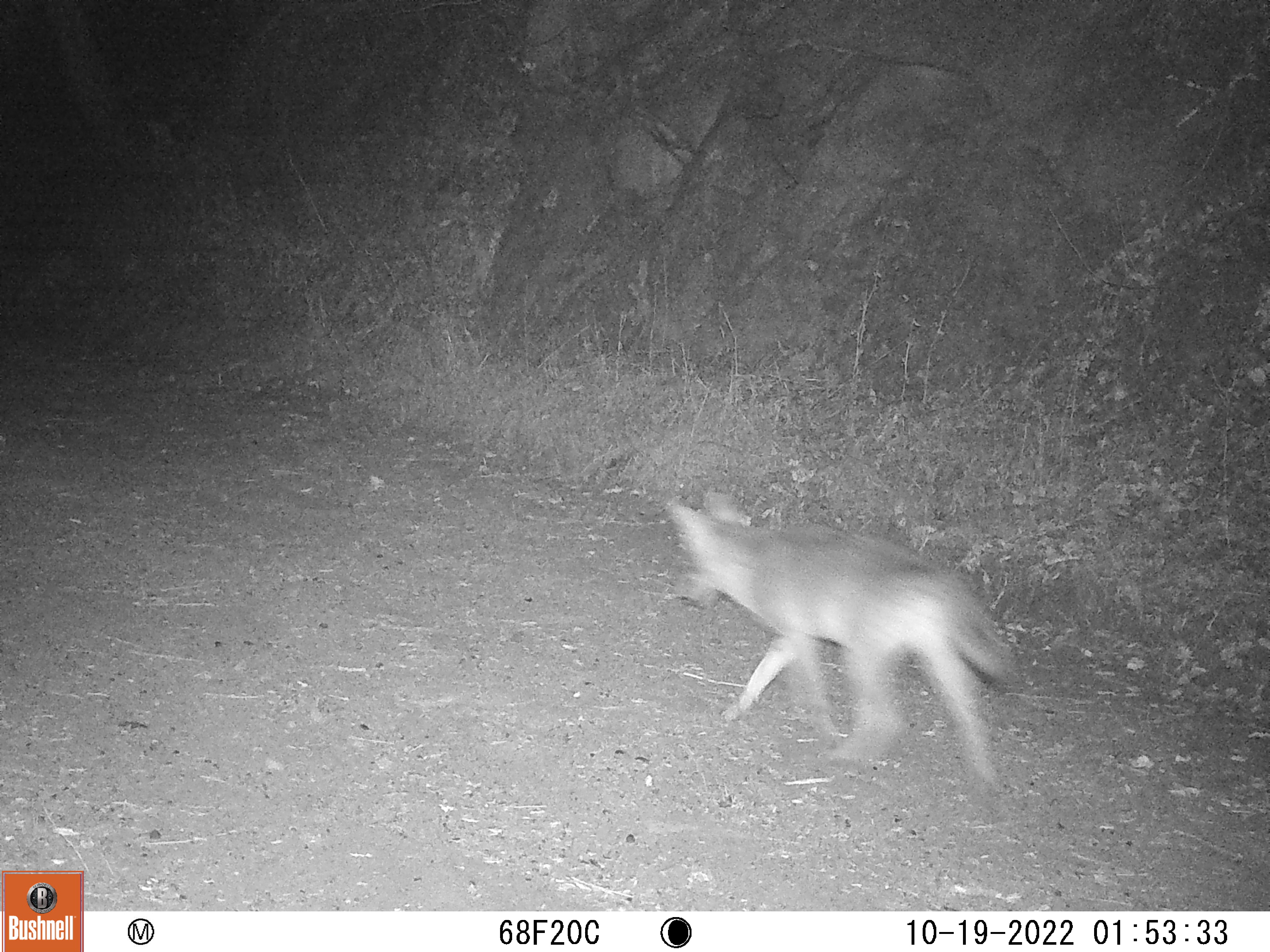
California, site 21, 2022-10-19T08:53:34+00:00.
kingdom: Animalia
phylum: Chordata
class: Mammalia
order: Carnivora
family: Canidae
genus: Canis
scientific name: Canis latrans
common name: coyote